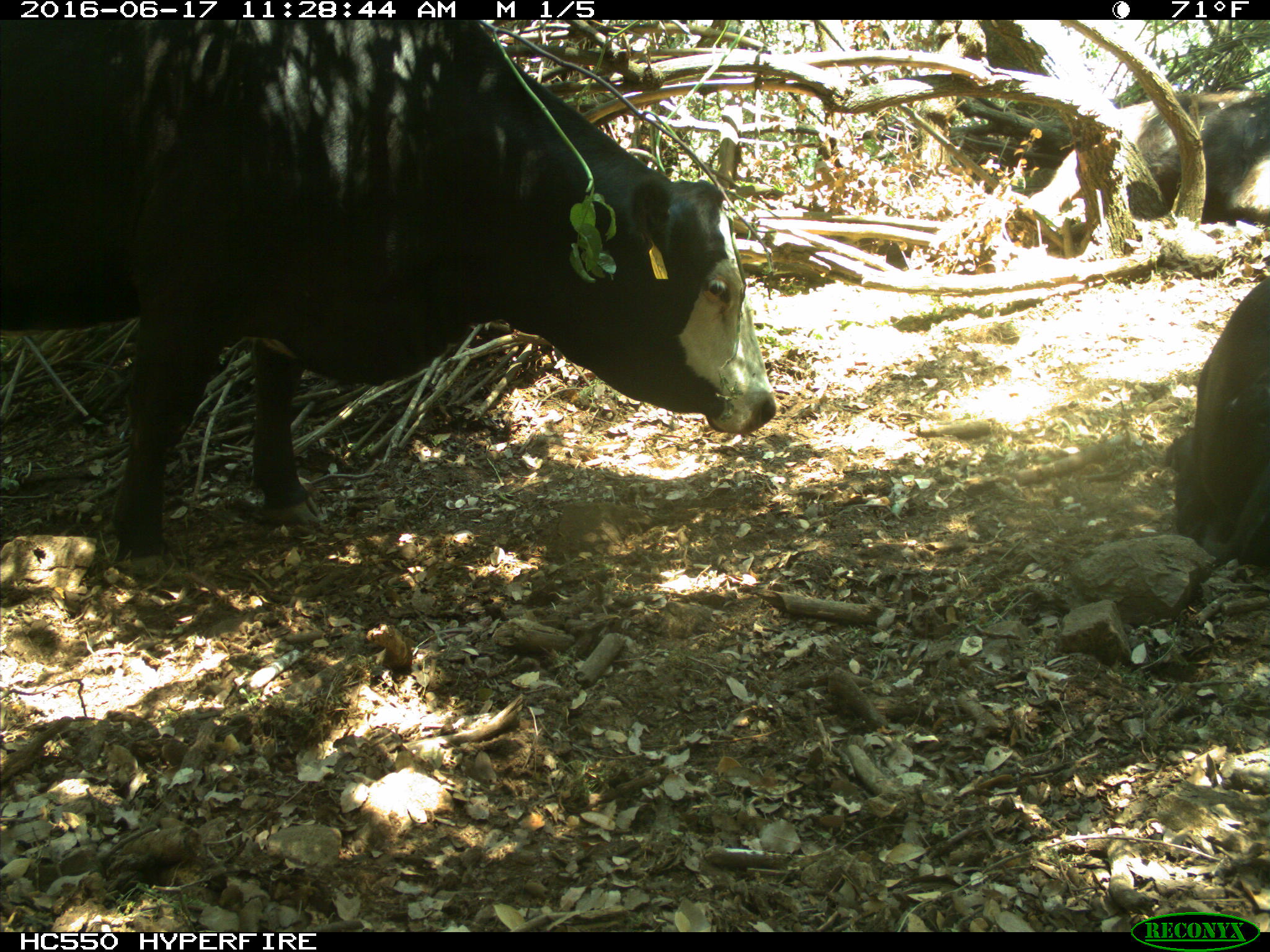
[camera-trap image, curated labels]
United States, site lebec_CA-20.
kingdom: Animalia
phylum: Chordata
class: Mammalia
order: Artiodactyla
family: Bovidae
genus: Bos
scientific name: Bos taurus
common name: domestic cow